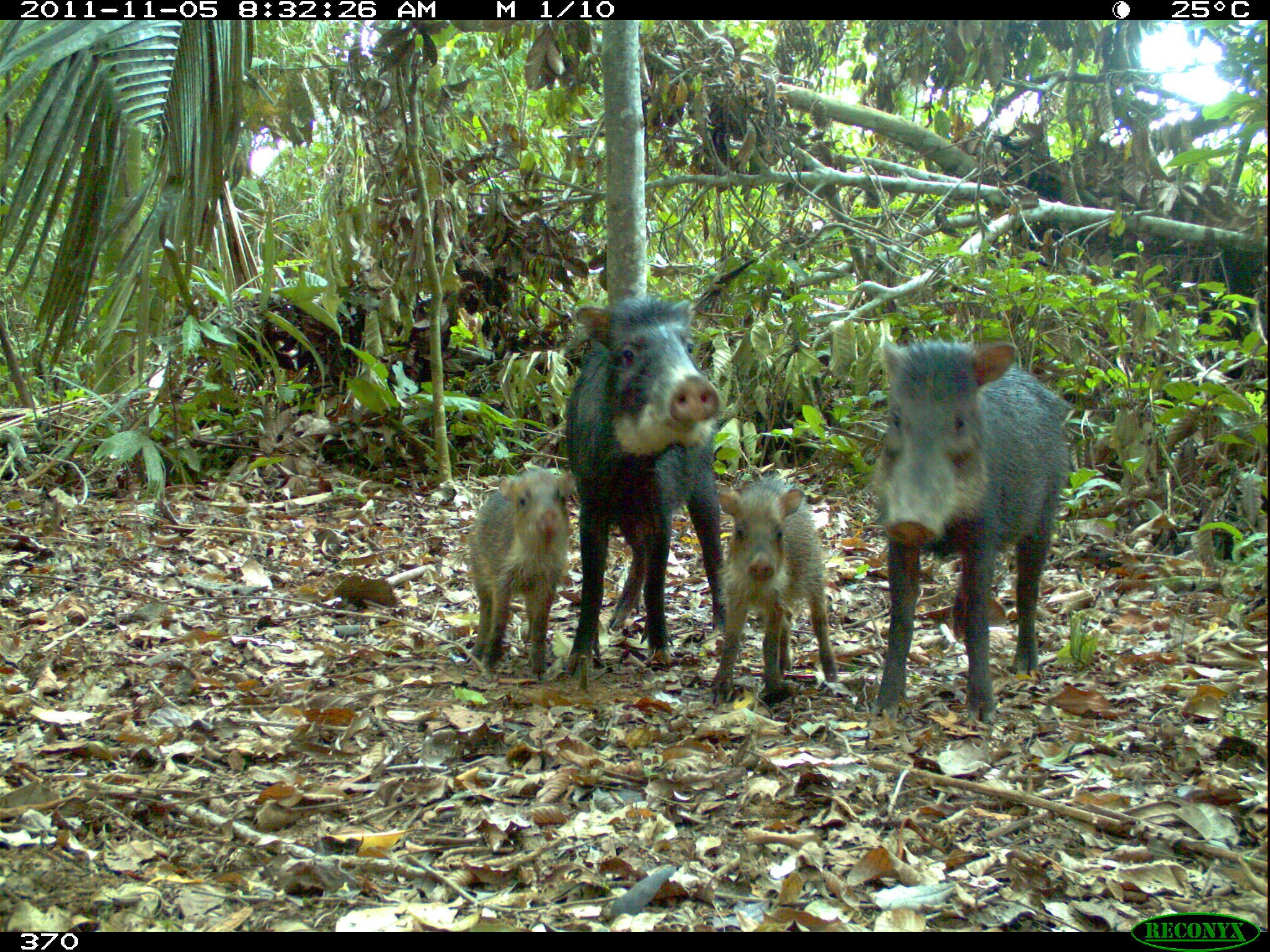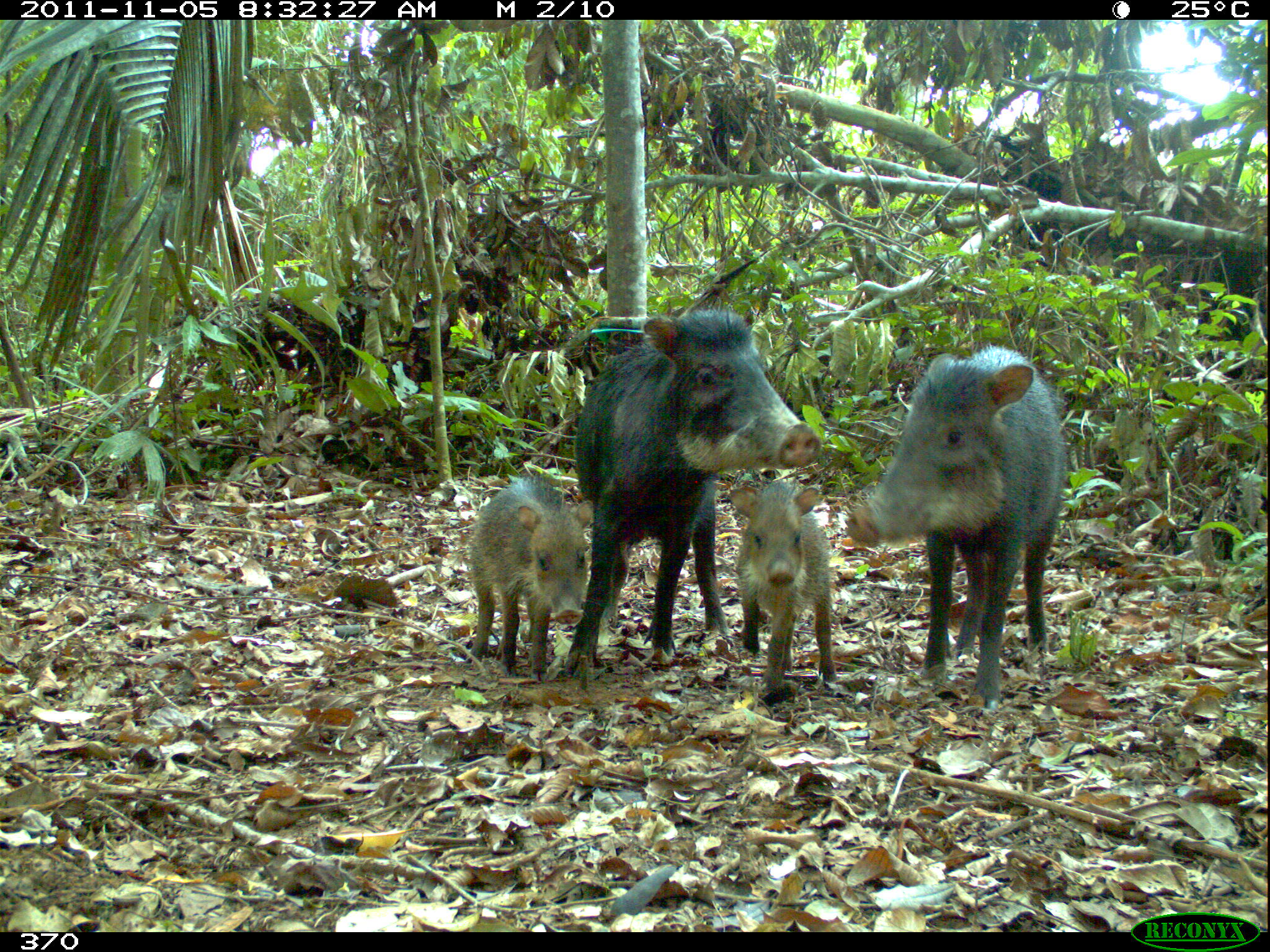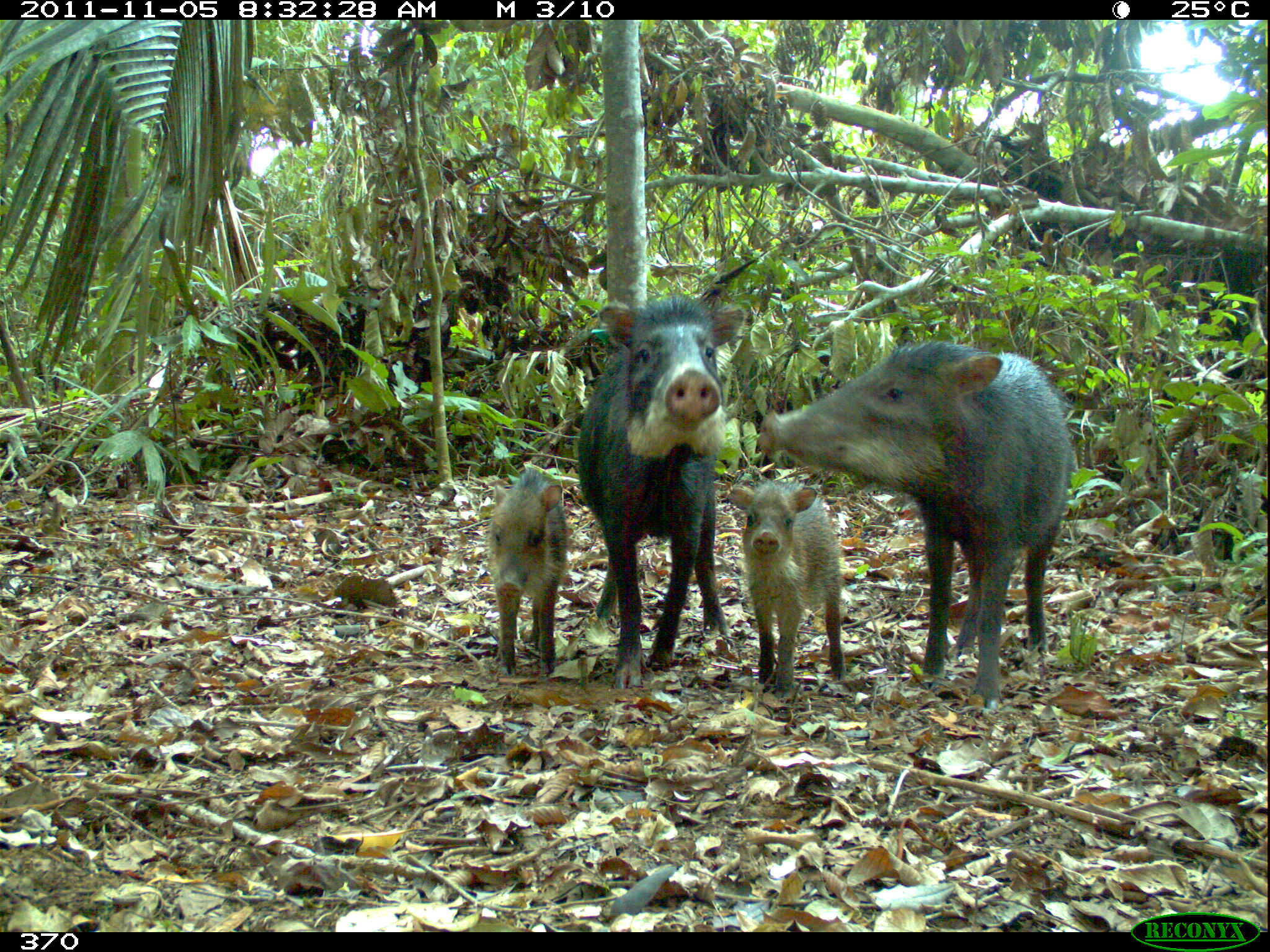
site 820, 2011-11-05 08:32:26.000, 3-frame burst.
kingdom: Animalia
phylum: Chordata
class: Mammalia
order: Artiodactyla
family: Tayassuidae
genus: Tayassu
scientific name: Tayassu pecari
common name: white-lipped peccary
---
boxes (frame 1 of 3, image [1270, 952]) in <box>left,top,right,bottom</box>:
tayassu pecari: <box>865,317,1070,727</box>; <box>562,294,733,675</box>; <box>698,468,842,699</box>; <box>465,464,571,678</box>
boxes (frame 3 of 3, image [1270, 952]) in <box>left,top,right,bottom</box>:
tayassu pecari: <box>757,335,1075,715</box>; <box>575,290,747,690</box>; <box>725,468,844,701</box>; <box>481,465,569,678</box>